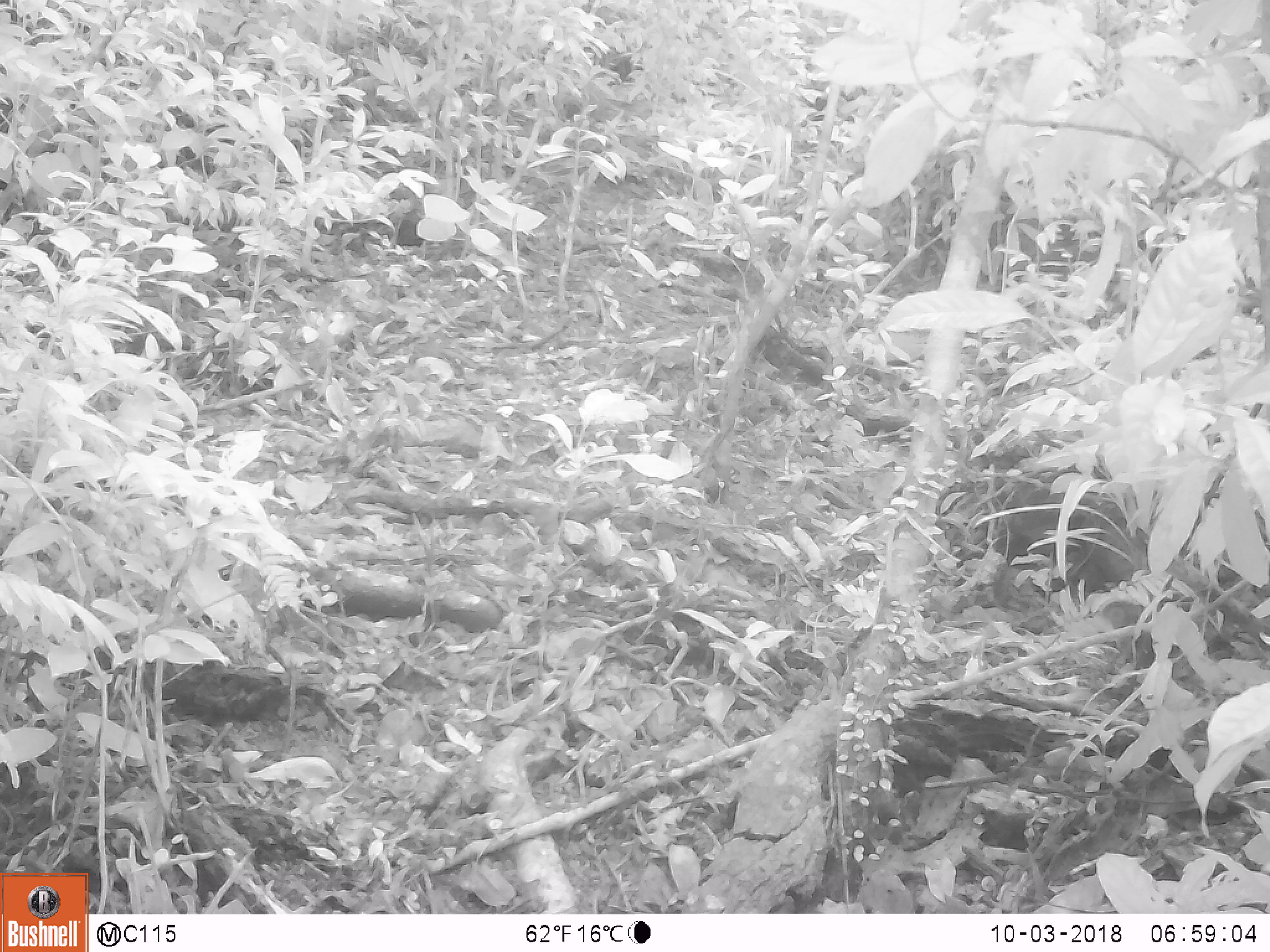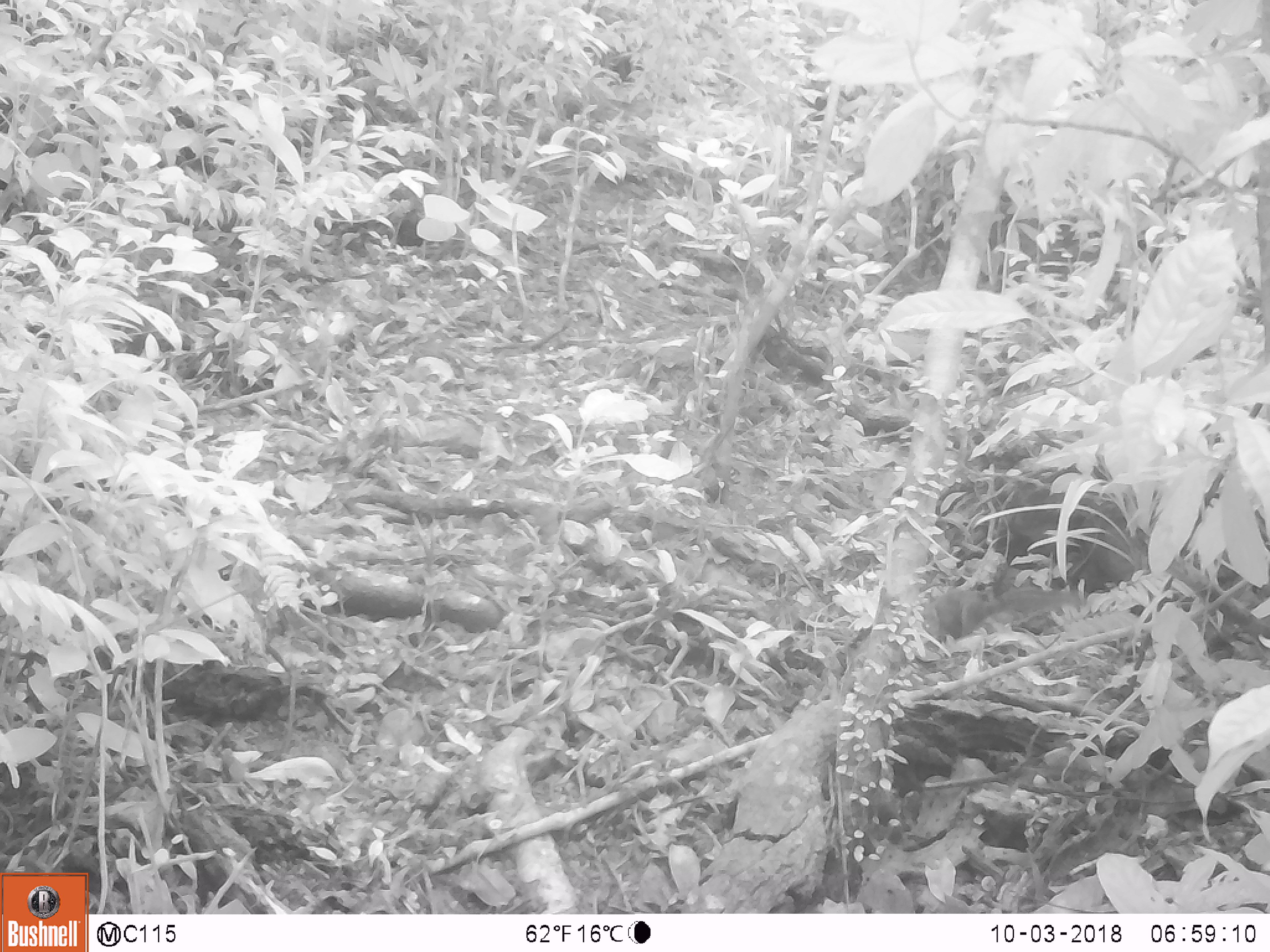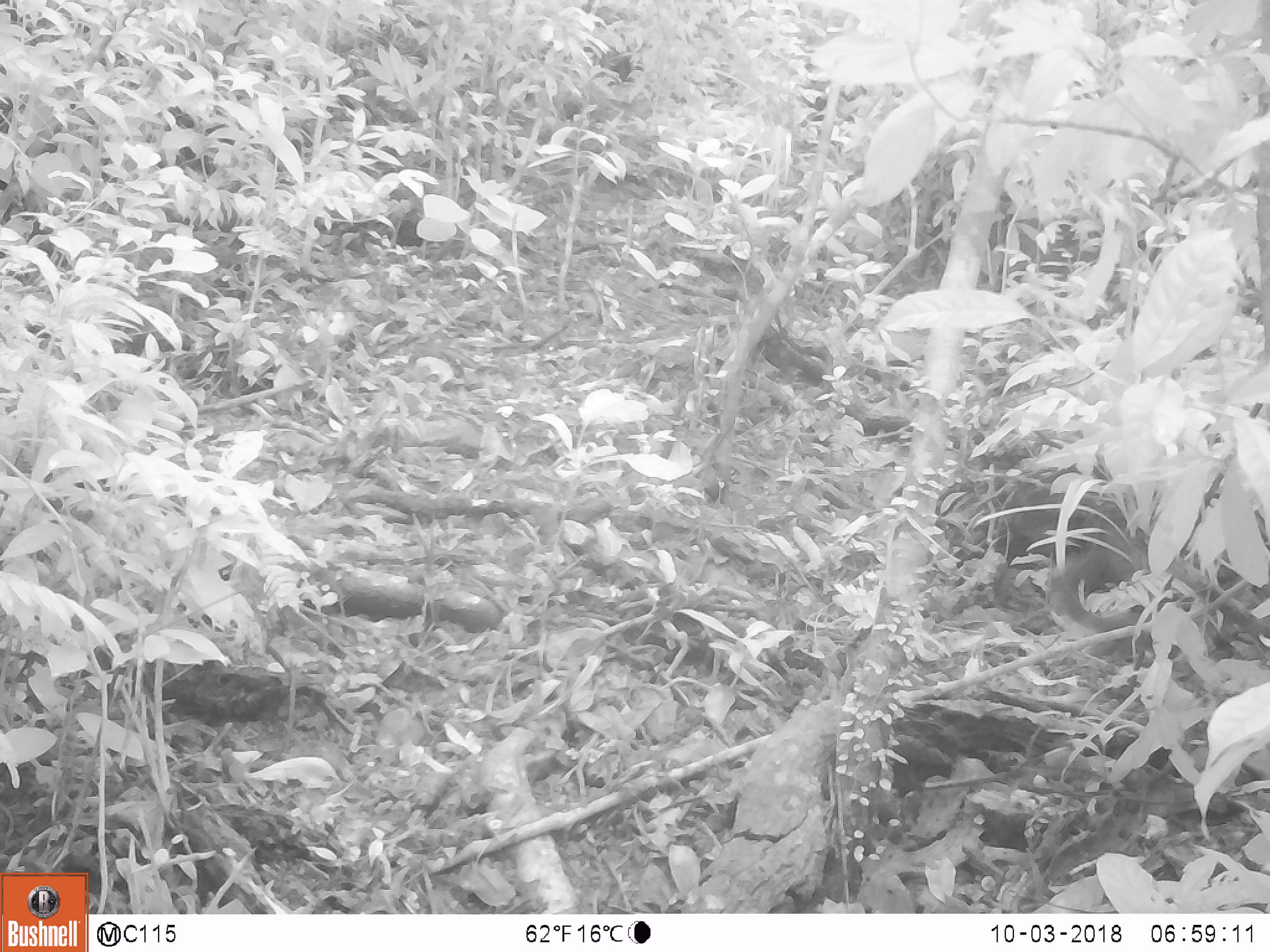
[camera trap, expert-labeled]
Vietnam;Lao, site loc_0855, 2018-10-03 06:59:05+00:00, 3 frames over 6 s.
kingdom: Animalia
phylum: Chordata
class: Mammalia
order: Rodentia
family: Sciuridae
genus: Dremomys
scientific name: Dremomys rufigenis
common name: red-cheeked squirrel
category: red cheeked squirrel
Red cheeked squirrel (red-cheeked squirrel) (Dremomys rufigenis). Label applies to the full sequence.